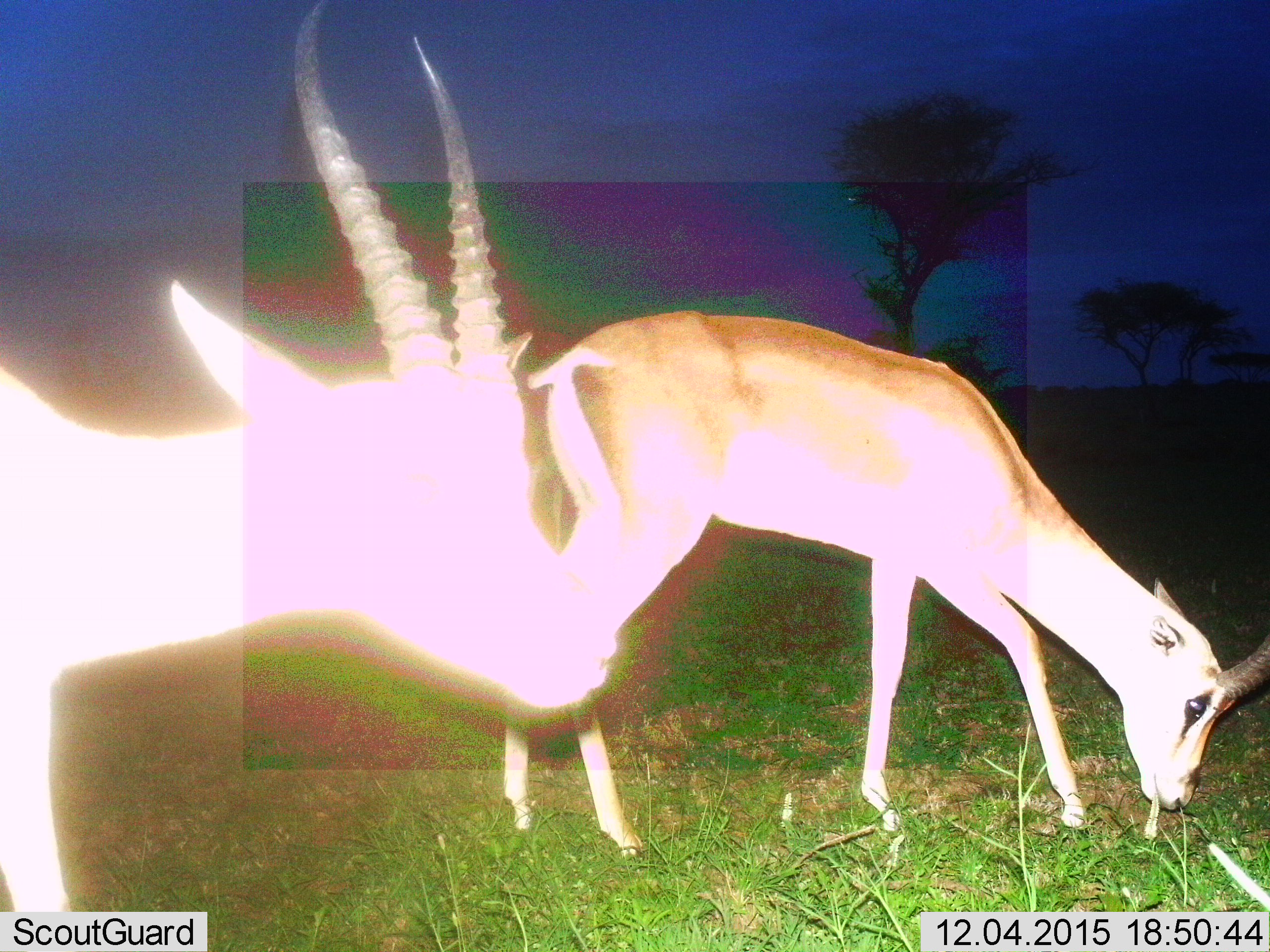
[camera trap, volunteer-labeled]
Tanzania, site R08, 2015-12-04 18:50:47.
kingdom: Animalia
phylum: Chordata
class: Mammalia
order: Artiodactyla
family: Bovidae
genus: Nanger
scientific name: Nanger granti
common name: grant's gazelle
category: gazellegrants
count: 2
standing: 78%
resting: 0%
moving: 33%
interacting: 0%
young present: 0%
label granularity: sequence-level